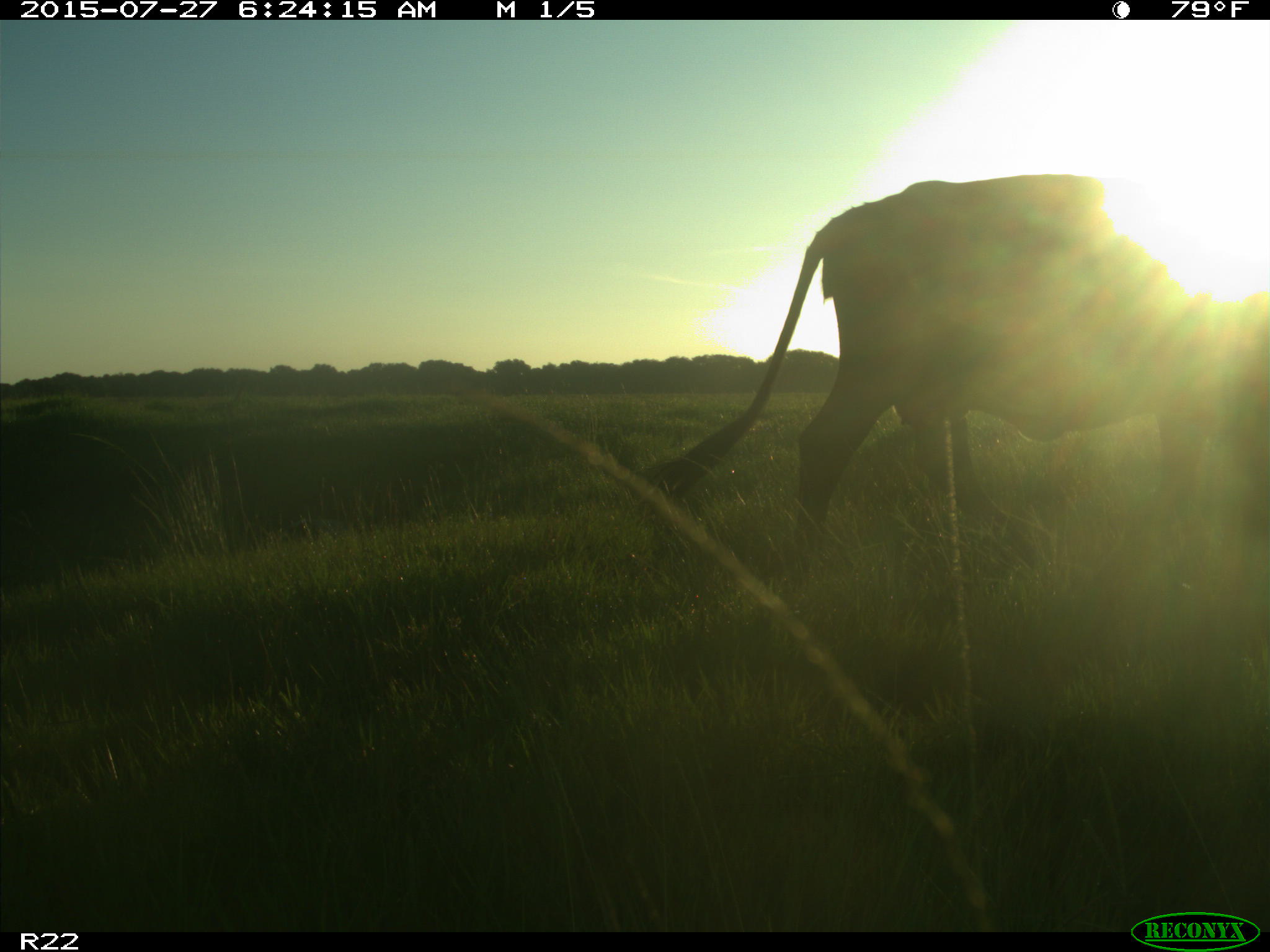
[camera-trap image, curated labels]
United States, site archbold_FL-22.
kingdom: Animalia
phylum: Chordata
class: Mammalia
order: Artiodactyla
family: Suidae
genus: Sus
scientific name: Sus scrofa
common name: wild boar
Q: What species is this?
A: Sus scrofa (wild boar).